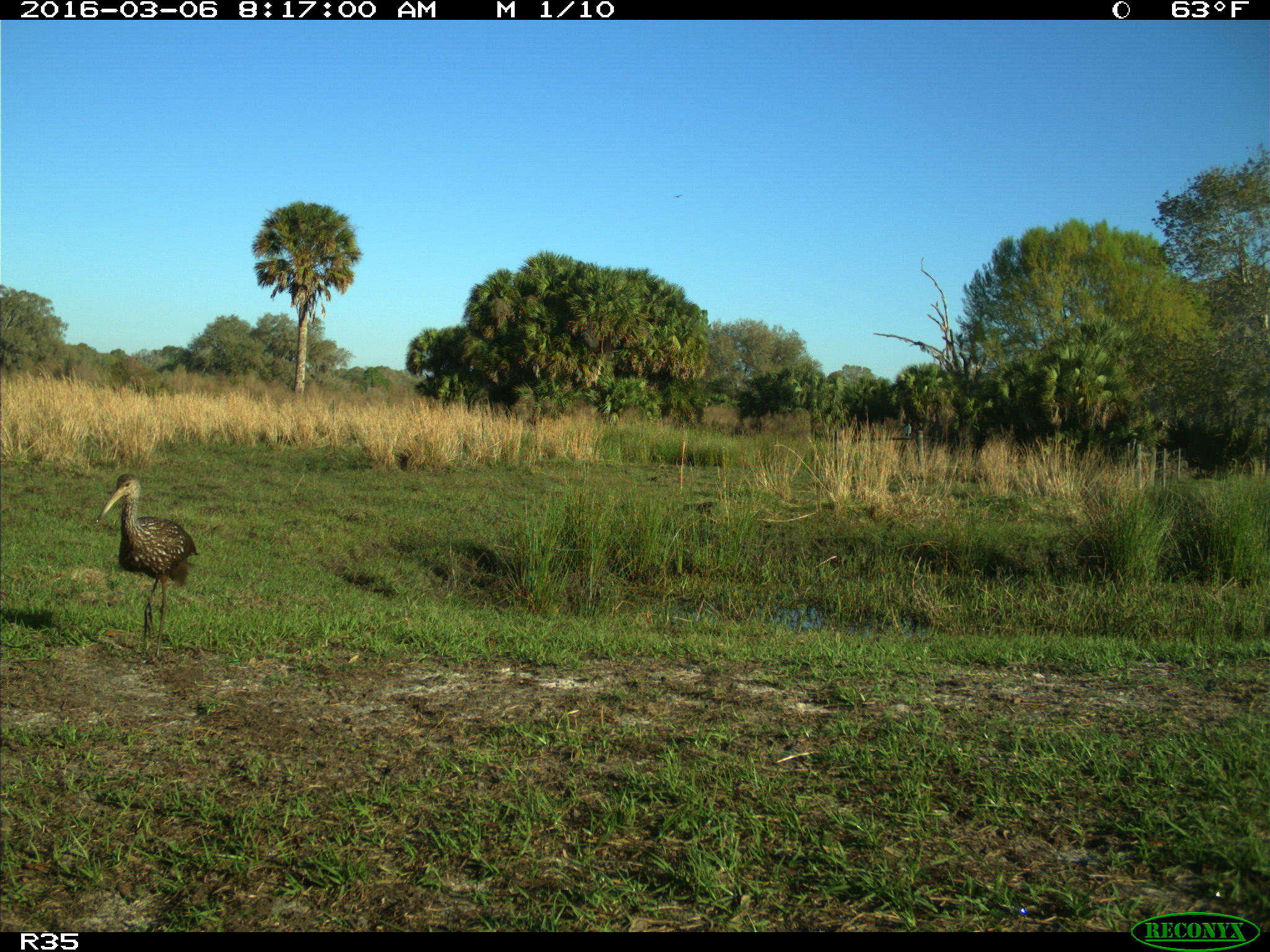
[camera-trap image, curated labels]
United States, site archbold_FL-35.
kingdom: Animalia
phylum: Chordata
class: Aves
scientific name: Aves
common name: birds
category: unidentified bird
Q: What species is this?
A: Unidentified bird (birds) (Aves).